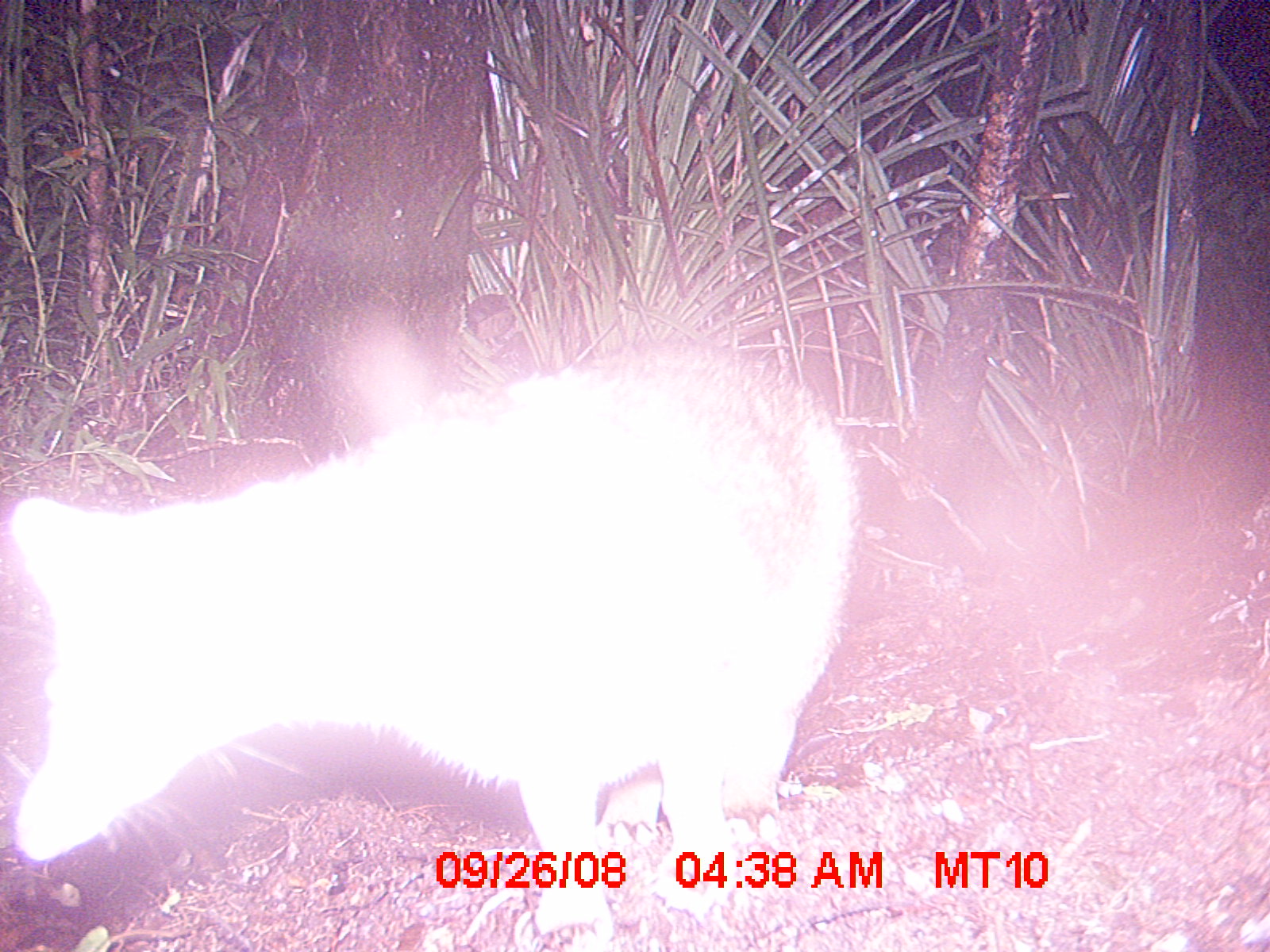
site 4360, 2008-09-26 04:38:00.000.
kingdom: Animalia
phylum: Chordata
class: Mammalia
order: Carnivora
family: Eupleridae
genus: Eupleres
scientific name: Eupleres goudotii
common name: falanouc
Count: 1.